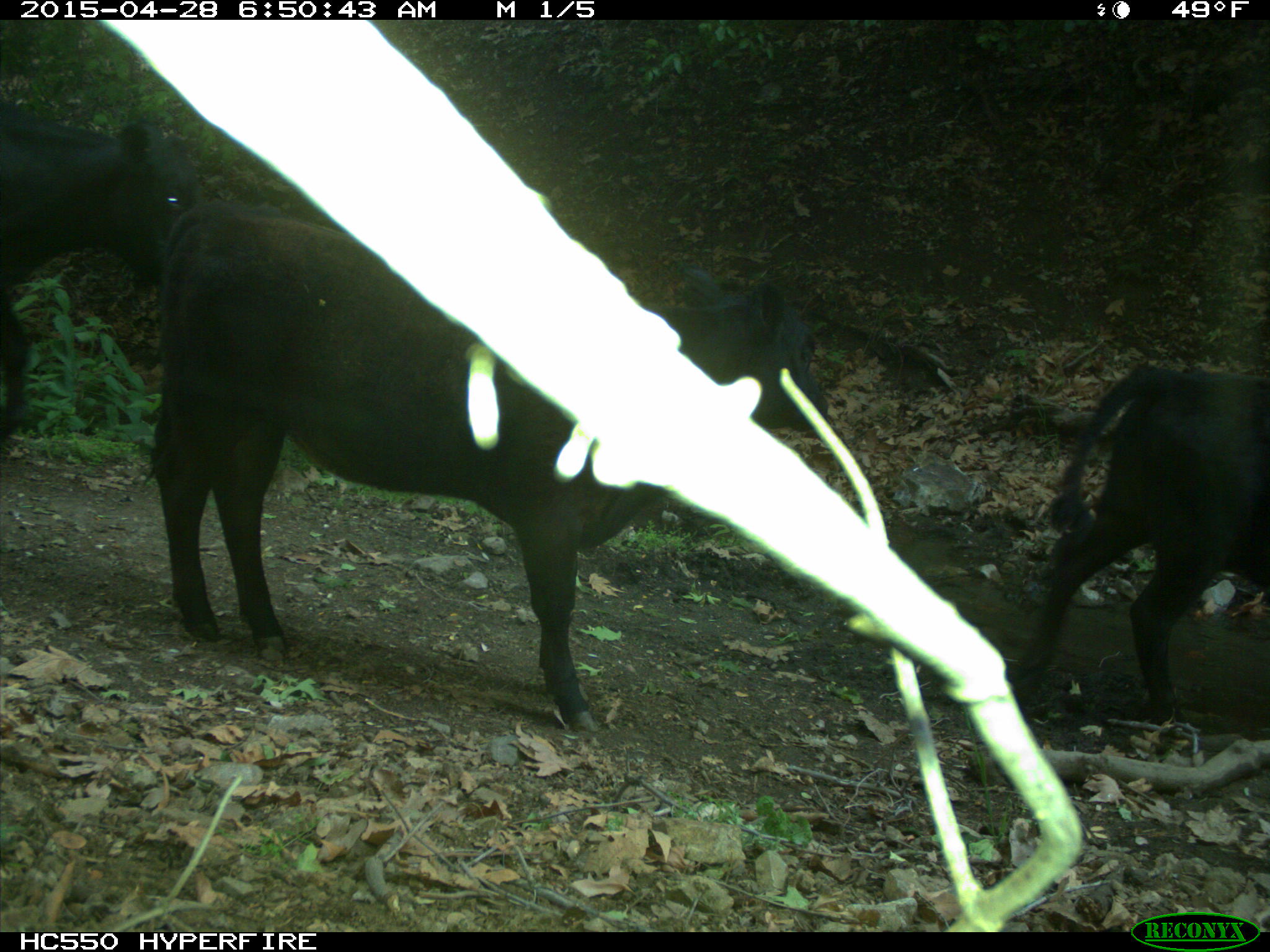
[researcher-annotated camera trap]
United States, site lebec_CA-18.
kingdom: Animalia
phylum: Chordata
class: Mammalia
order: Artiodactyla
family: Bovidae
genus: Bos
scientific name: Bos taurus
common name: domestic cow